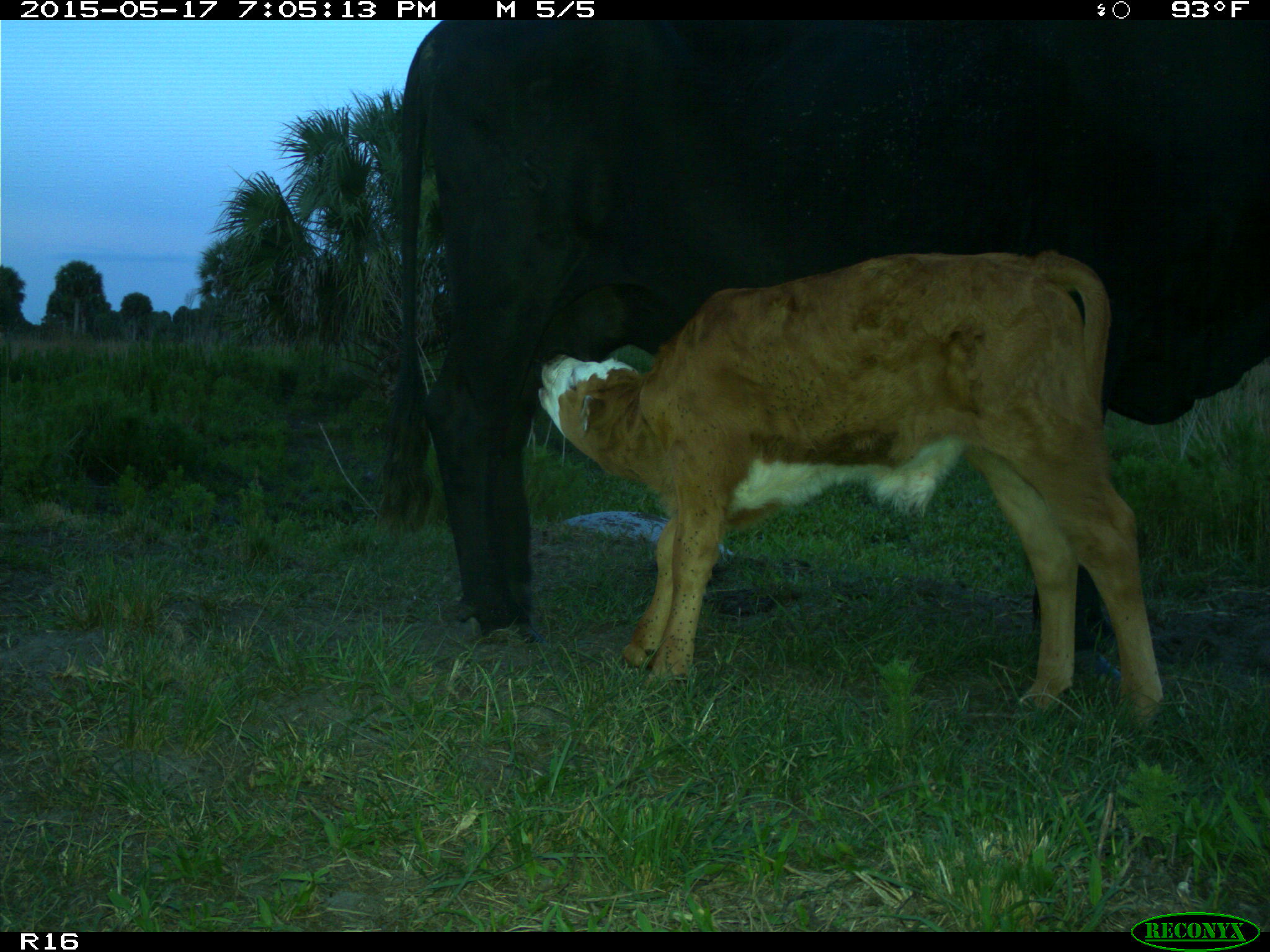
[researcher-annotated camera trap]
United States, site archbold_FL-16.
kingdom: Animalia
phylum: Chordata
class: Mammalia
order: Artiodactyla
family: Bovidae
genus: Bos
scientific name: Bos taurus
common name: domestic cow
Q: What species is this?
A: Bos taurus (domestic cow).